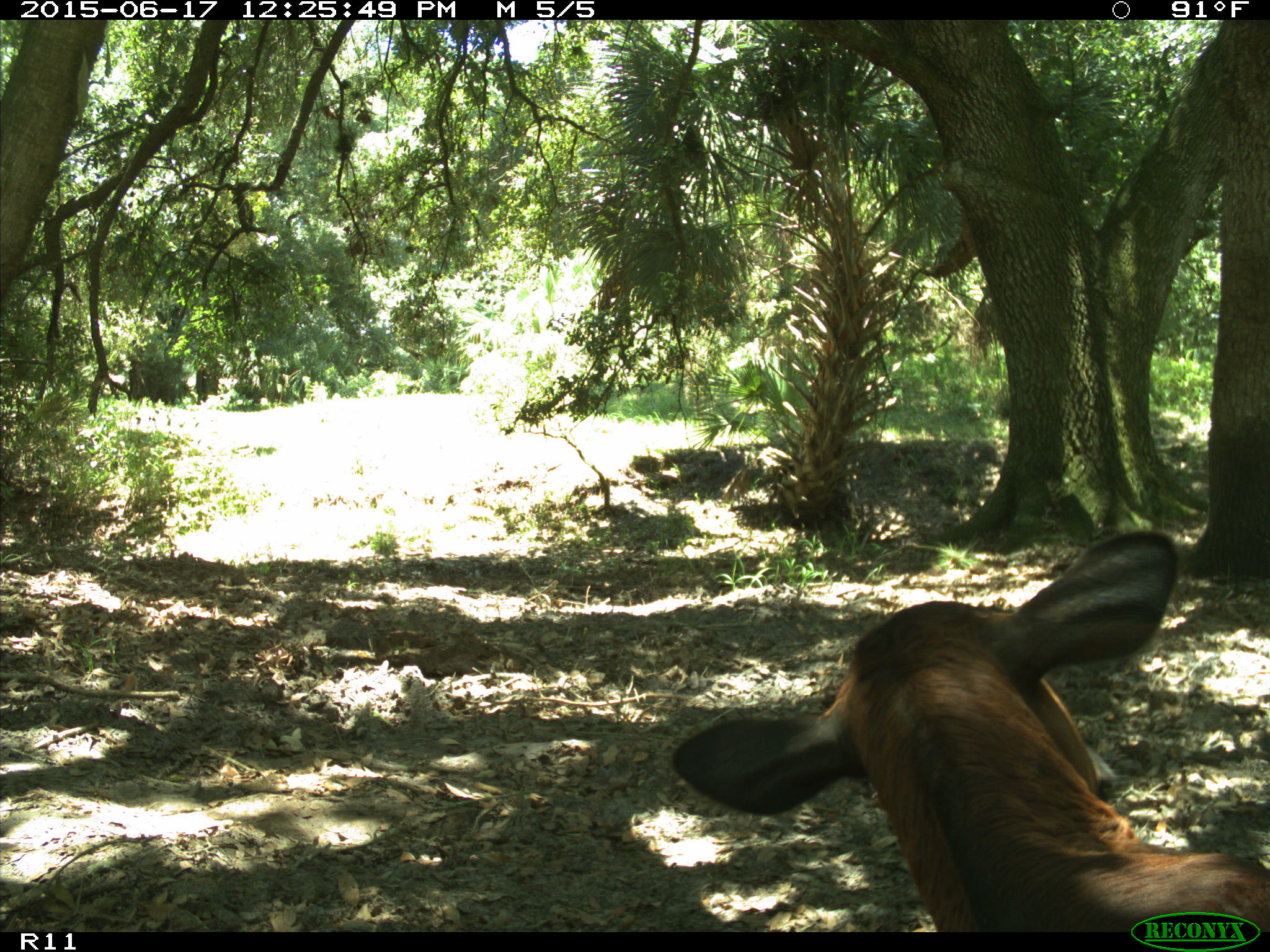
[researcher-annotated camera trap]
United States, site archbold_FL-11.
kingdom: Animalia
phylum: Chordata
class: Mammalia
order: Artiodactyla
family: Bovidae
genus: Bos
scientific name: Bos taurus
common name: domestic cow